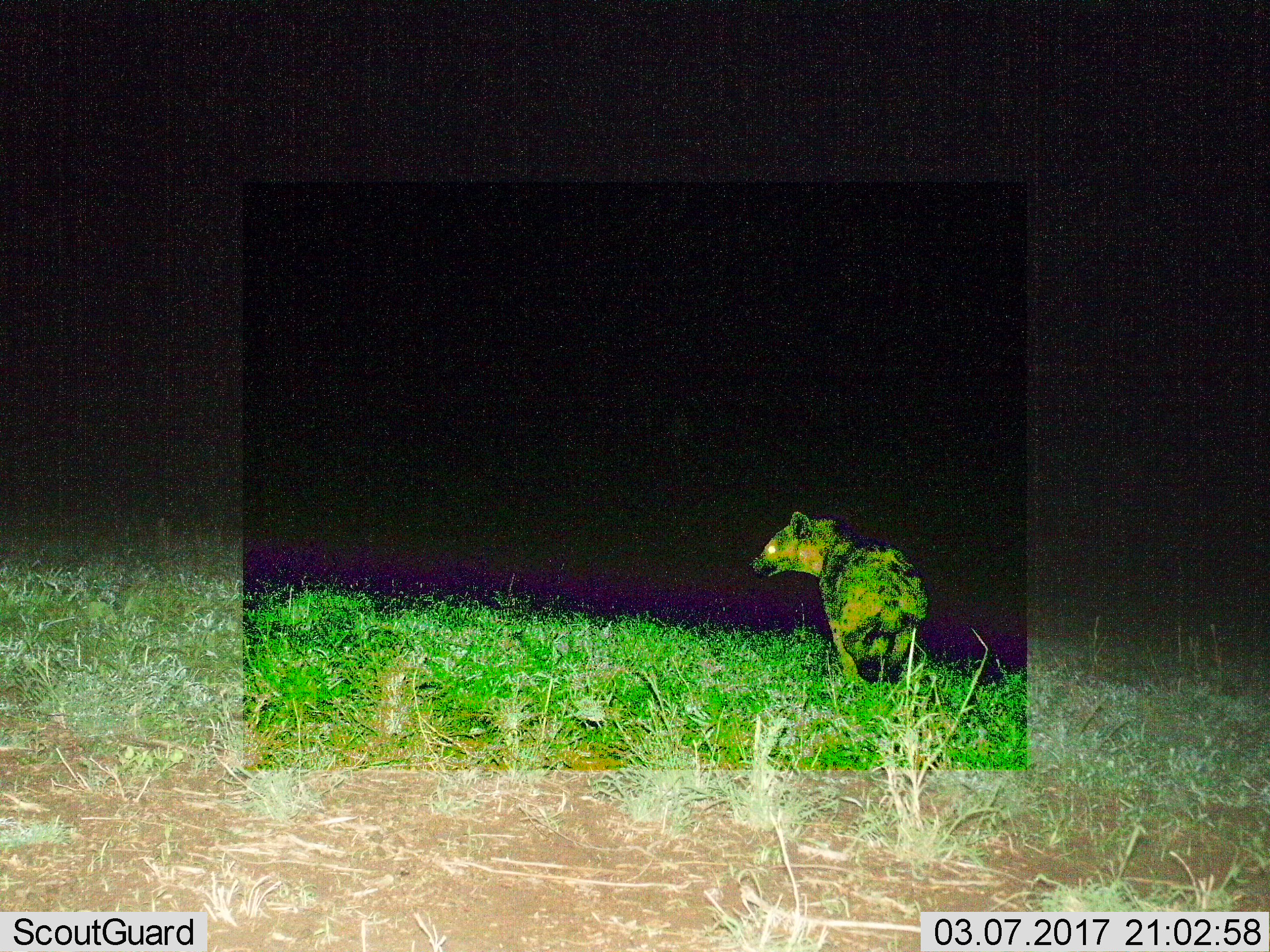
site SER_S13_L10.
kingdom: Animalia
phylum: Chordata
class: Mammalia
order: Carnivora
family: Hyaenidae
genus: Crocuta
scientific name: Crocuta crocuta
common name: spotted hyena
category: hyenaspotted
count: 1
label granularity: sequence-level